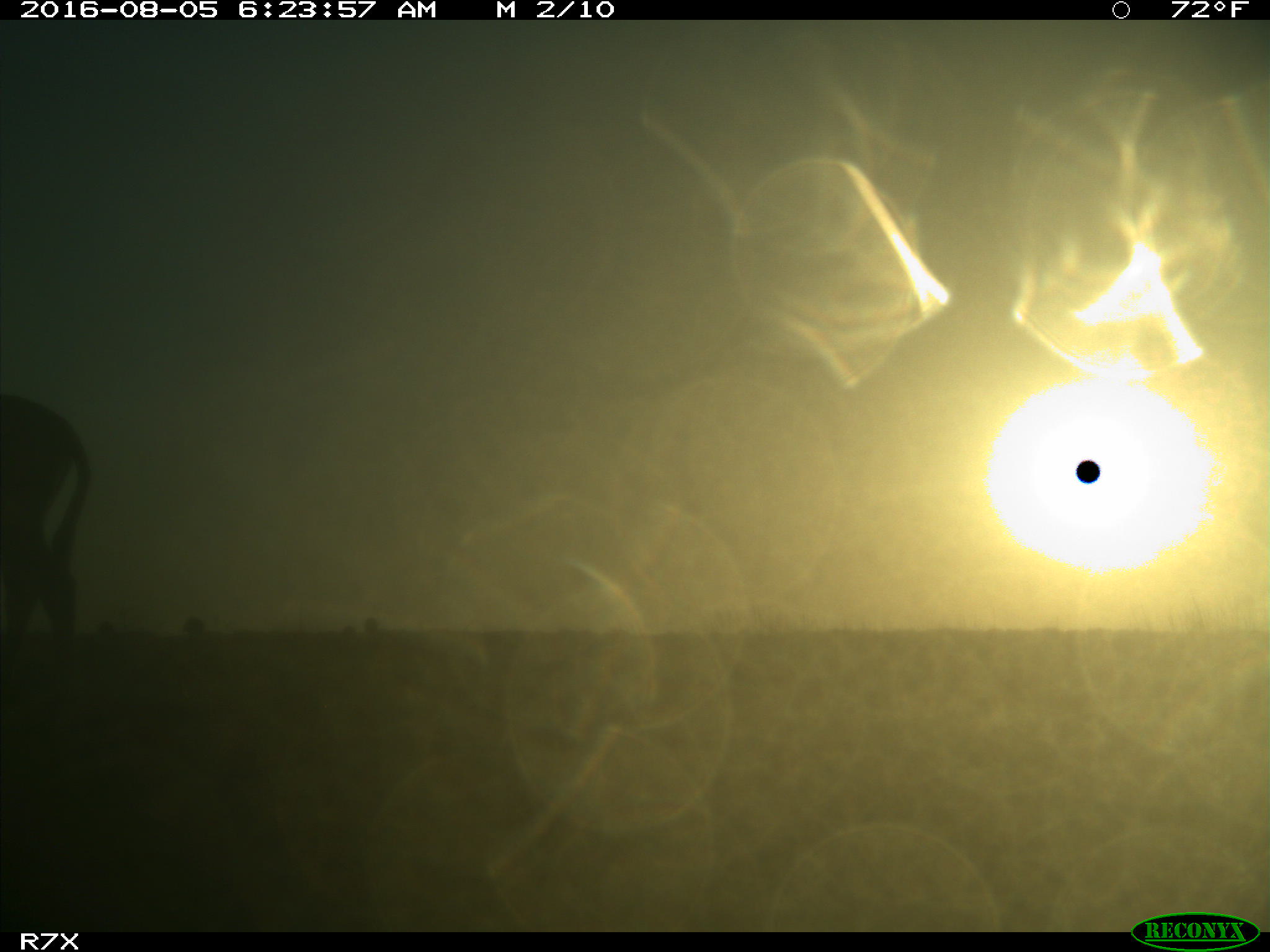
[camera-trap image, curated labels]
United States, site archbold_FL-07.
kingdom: Animalia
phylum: Chordata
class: Mammalia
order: Perissodactyla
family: Equidae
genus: Equus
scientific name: Equus africanus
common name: african wild ass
Equus africanus (african wild ass).